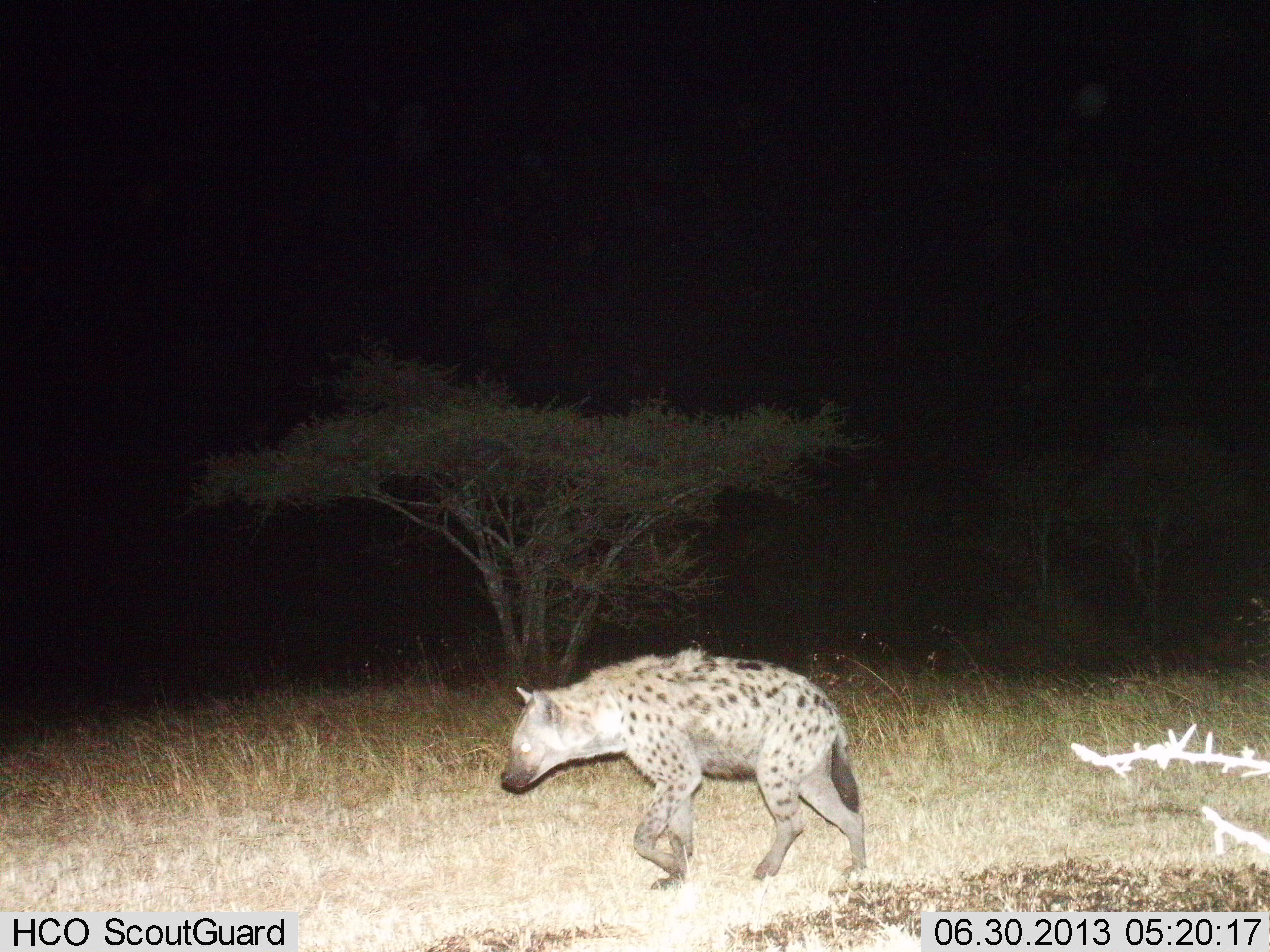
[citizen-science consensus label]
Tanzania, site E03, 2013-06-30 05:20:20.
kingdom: Animalia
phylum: Chordata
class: Mammalia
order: Carnivora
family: Hyaenidae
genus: Crocuta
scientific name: Crocuta crocuta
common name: spotted hyena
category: hyenaspotted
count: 1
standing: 10%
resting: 0%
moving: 97%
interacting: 0%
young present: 0%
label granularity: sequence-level